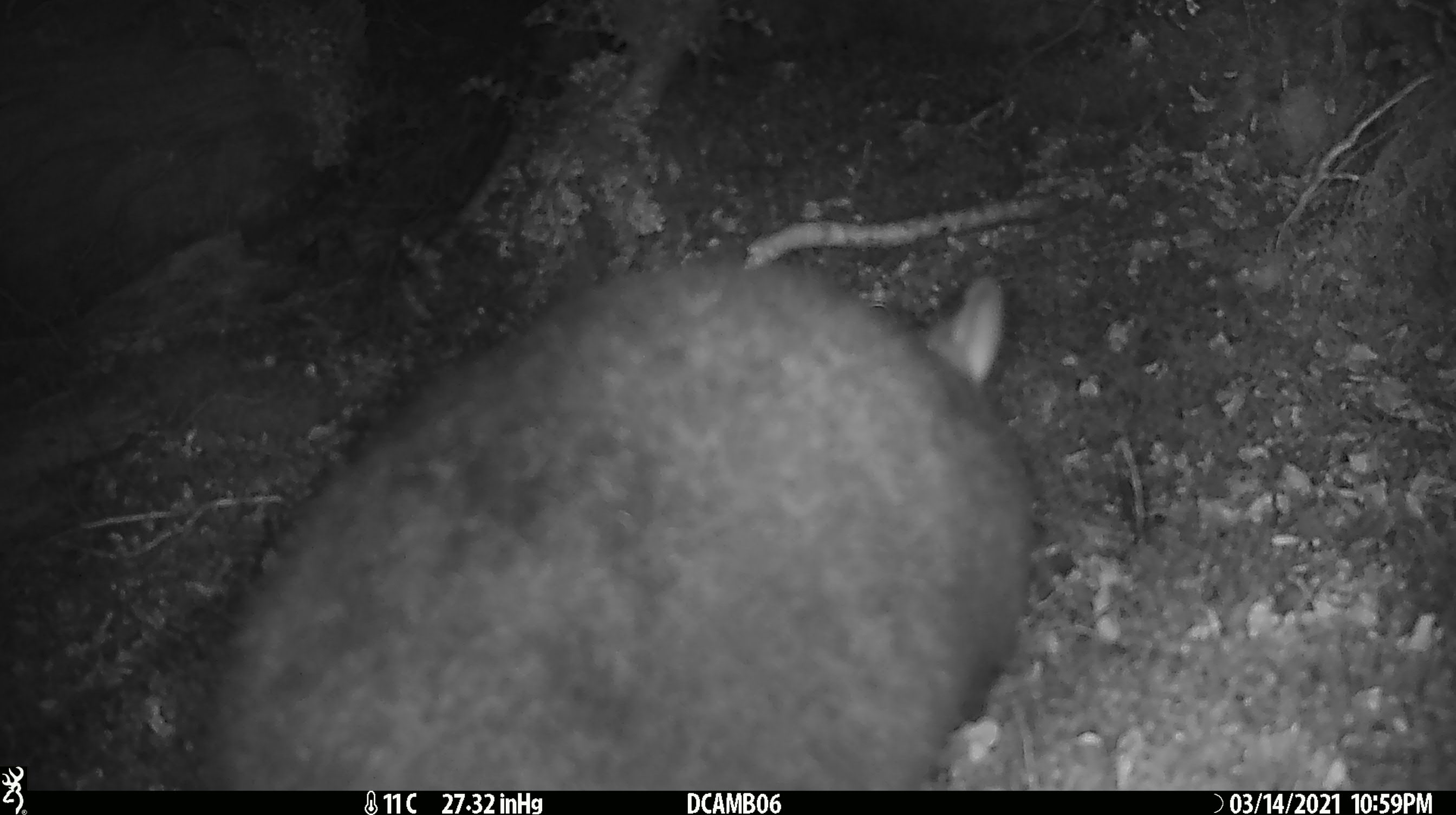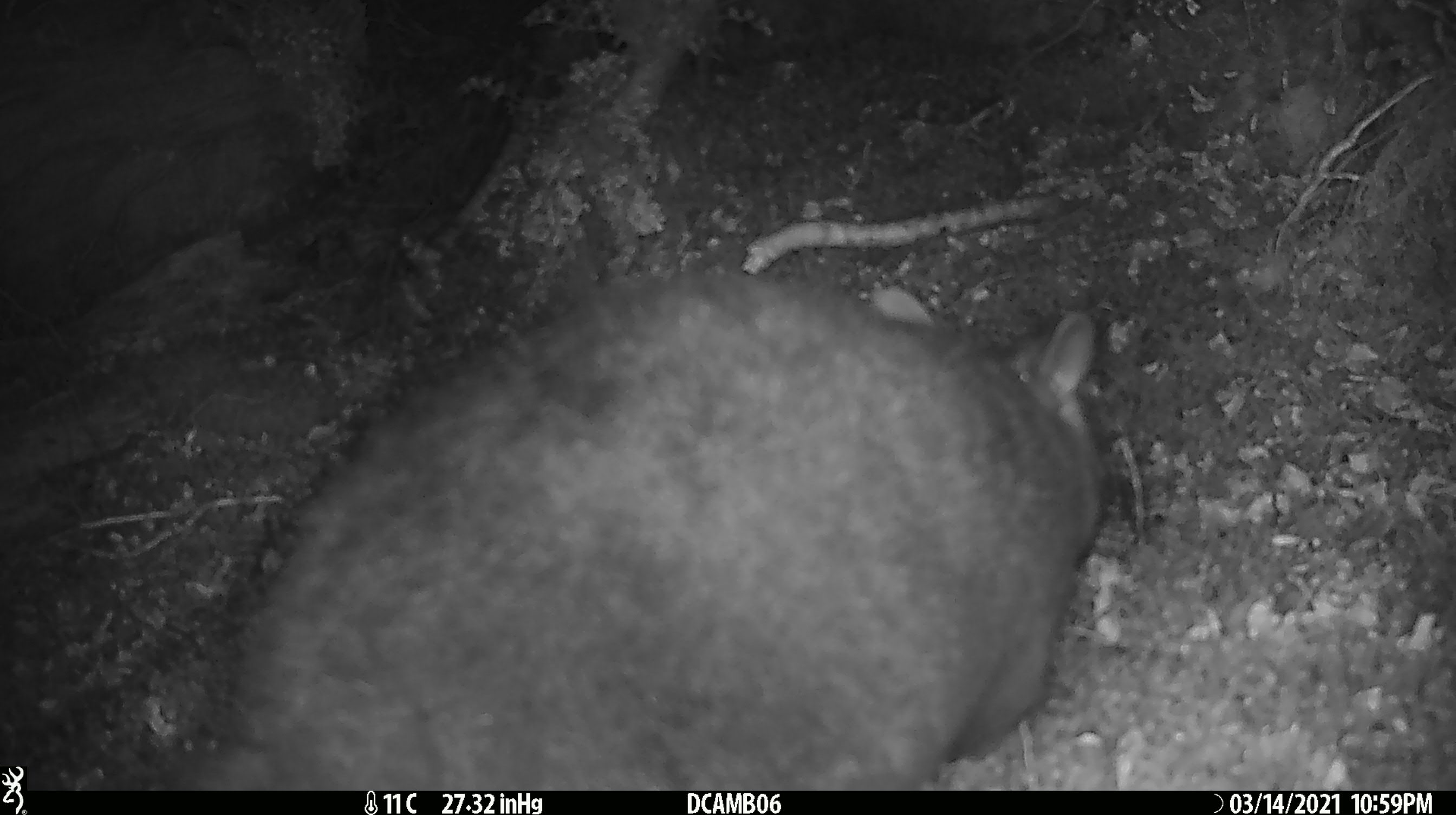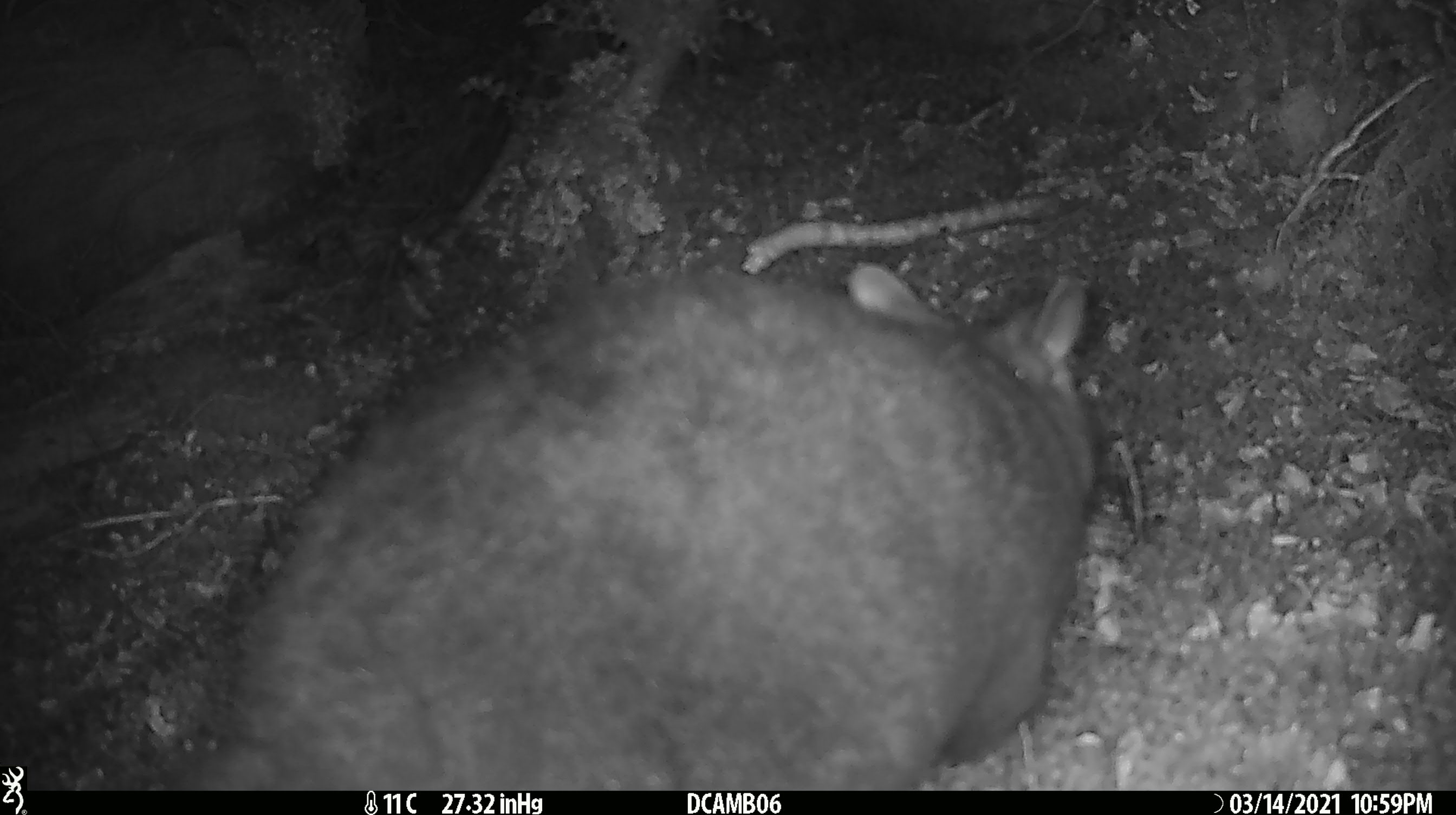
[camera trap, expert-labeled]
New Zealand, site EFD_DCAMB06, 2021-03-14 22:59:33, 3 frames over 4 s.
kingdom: Animalia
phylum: Chordata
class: Mammalia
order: Diprotodontia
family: Phalangeridae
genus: Trichosurus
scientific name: Trichosurus vulpecula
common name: common brushtail possum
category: possum